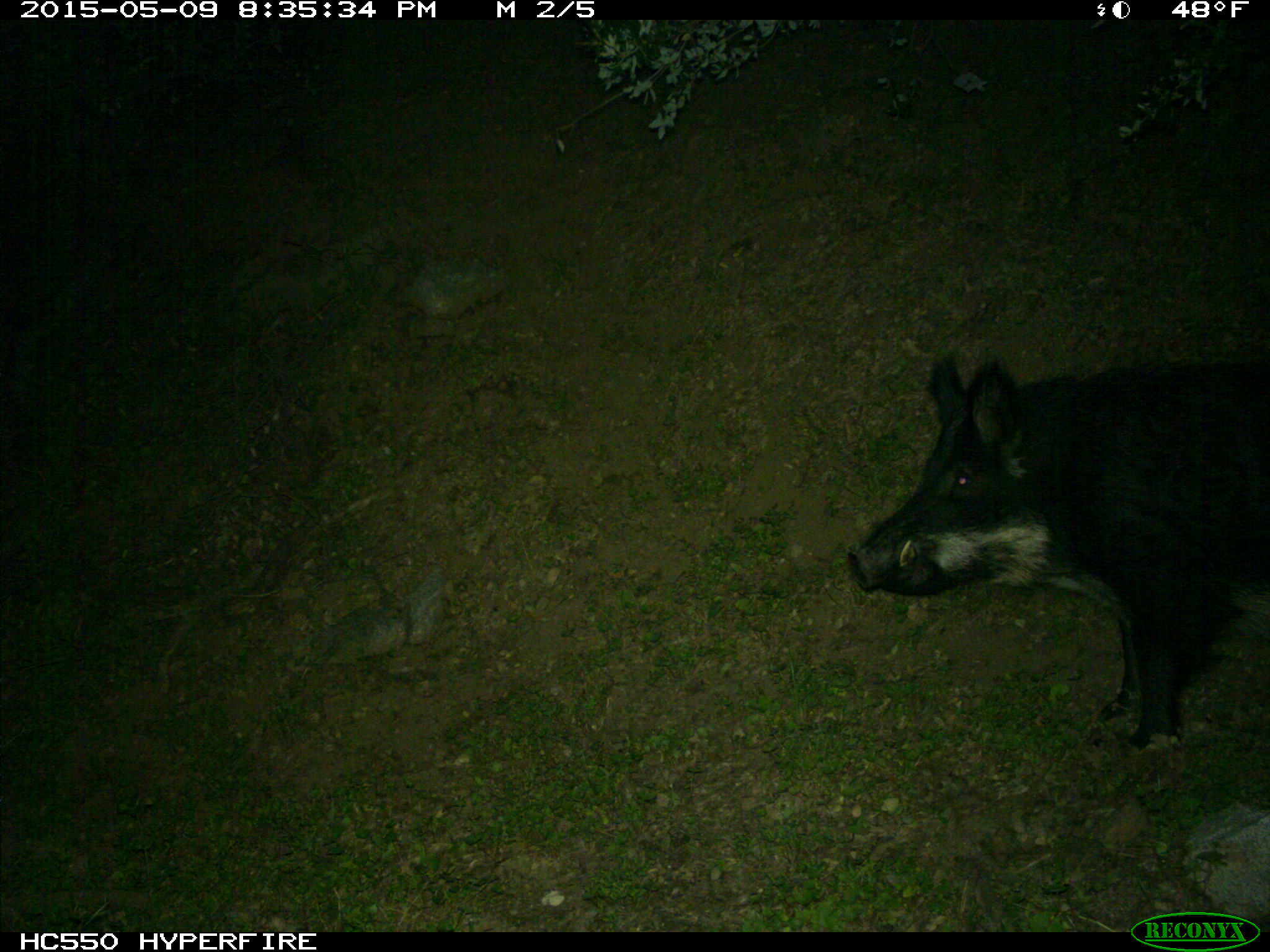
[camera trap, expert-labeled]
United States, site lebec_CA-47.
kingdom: Animalia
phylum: Chordata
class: Mammalia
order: Artiodactyla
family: Suidae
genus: Sus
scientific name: Sus scrofa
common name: wild boar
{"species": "Sus scrofa (wild boar)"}